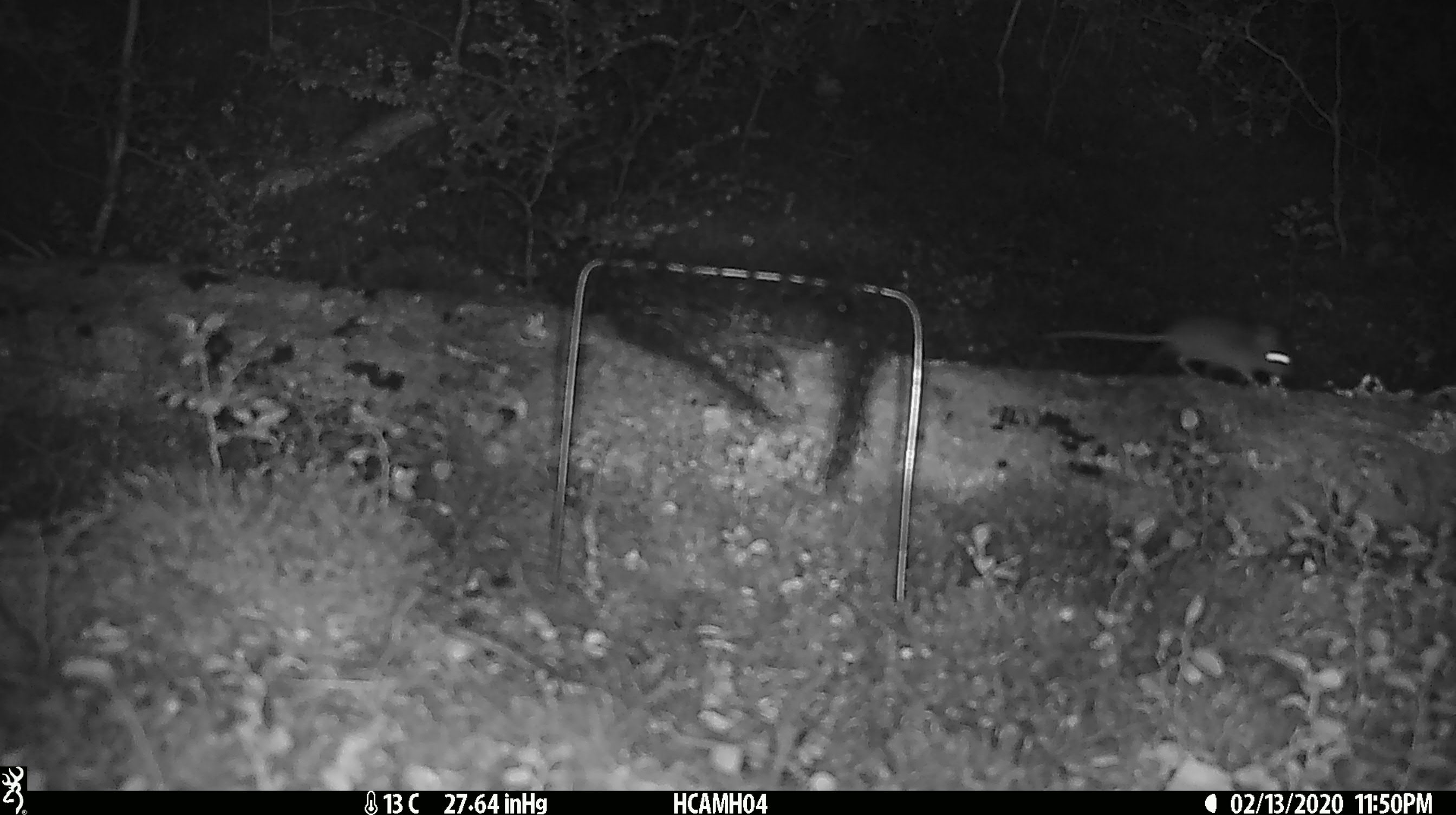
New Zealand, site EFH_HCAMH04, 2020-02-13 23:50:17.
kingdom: Animalia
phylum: Chordata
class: Mammalia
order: Rodentia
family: Muridae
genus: Mus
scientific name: Mus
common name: mouse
Mouse (Mus).